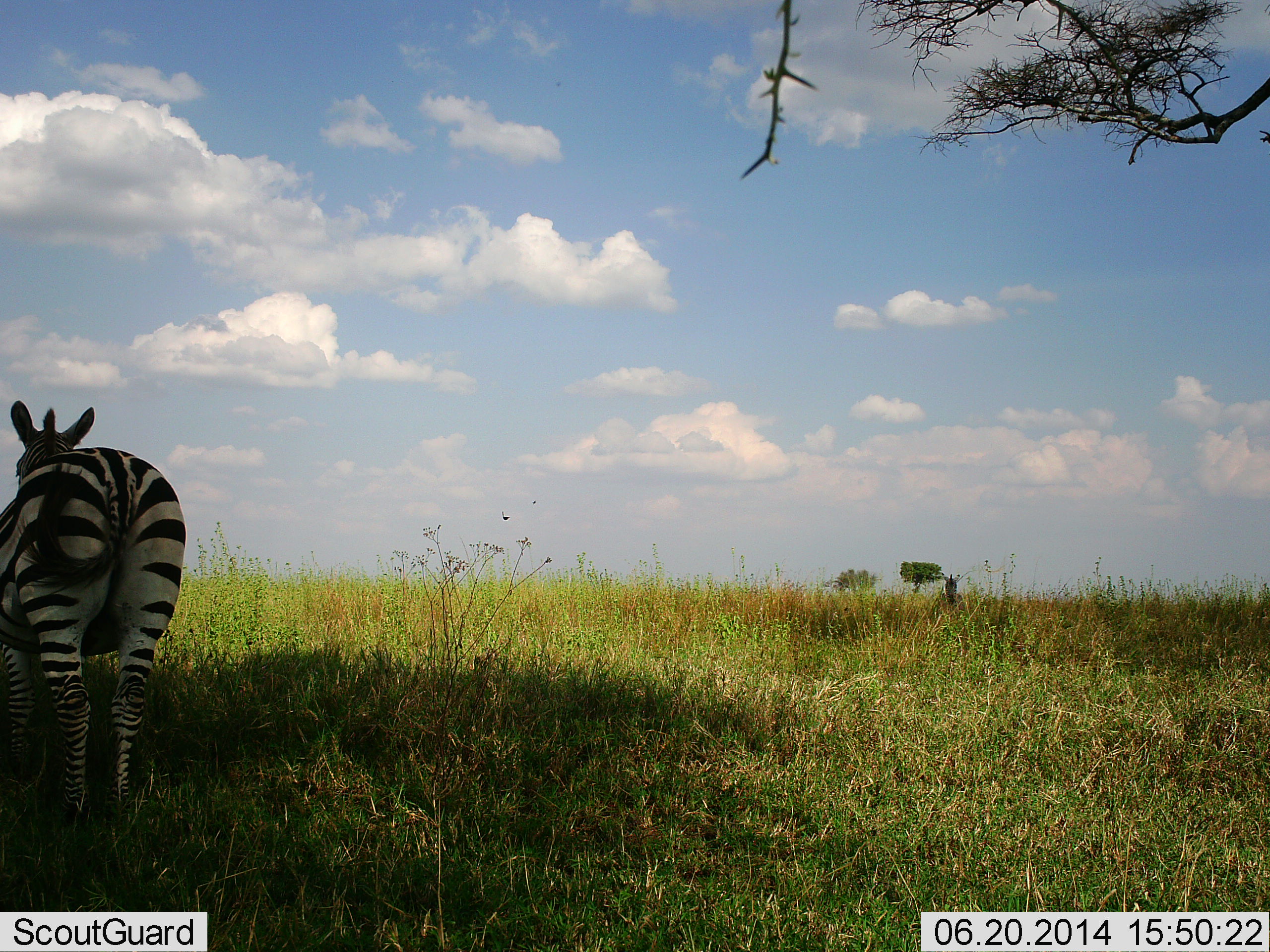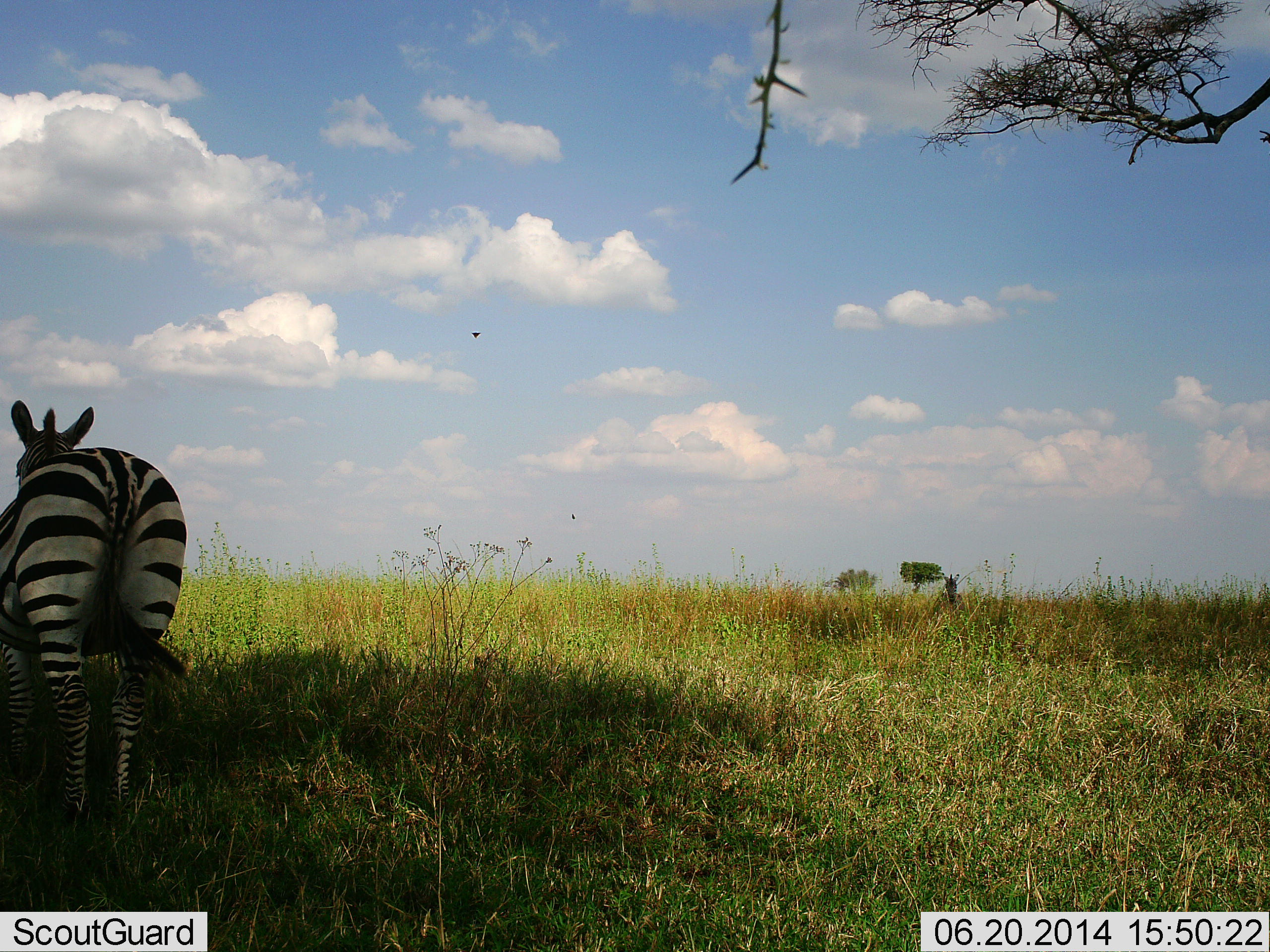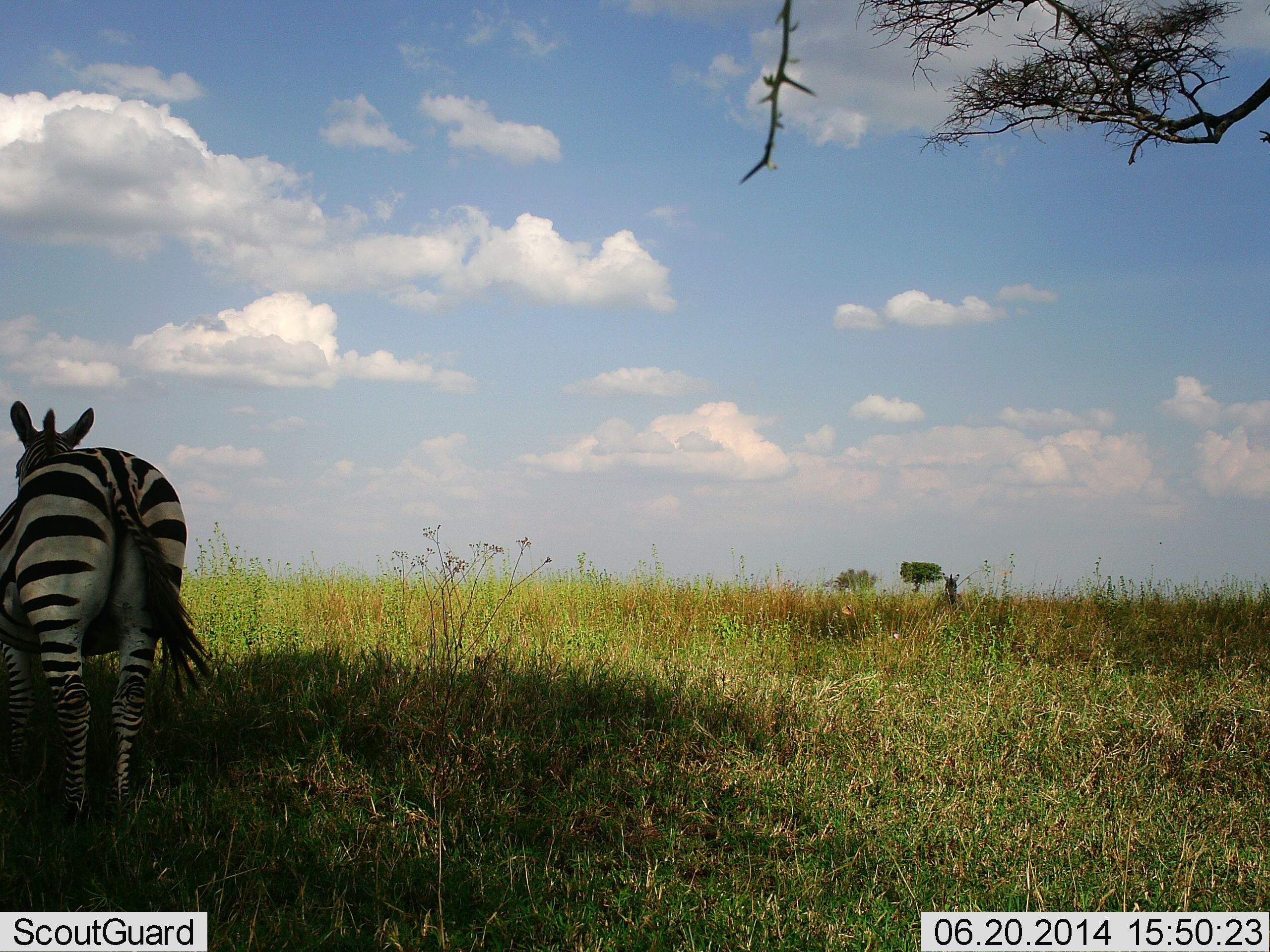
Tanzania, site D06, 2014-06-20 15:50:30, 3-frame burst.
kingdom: Animalia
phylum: Chordata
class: Mammalia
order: Perissodactyla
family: Equidae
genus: Equus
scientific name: Equus quagga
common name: plains zebra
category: zebra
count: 1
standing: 100%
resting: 0%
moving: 0%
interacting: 0%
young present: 0%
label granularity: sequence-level